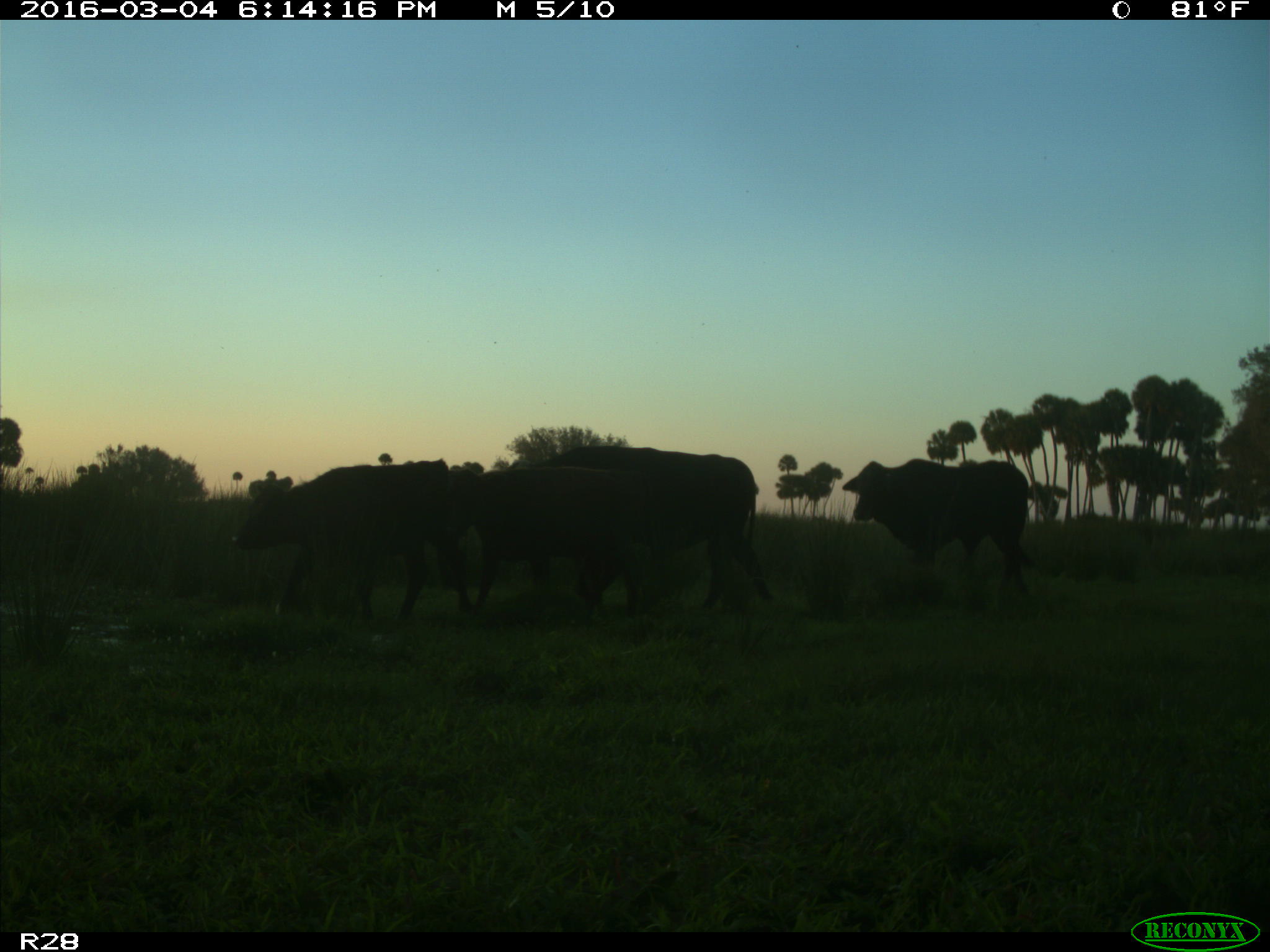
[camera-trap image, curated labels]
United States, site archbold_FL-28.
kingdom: Animalia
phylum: Chordata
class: Mammalia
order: Artiodactyla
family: Bovidae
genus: Bos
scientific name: Bos taurus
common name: domestic cow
Bos taurus (domestic cow).